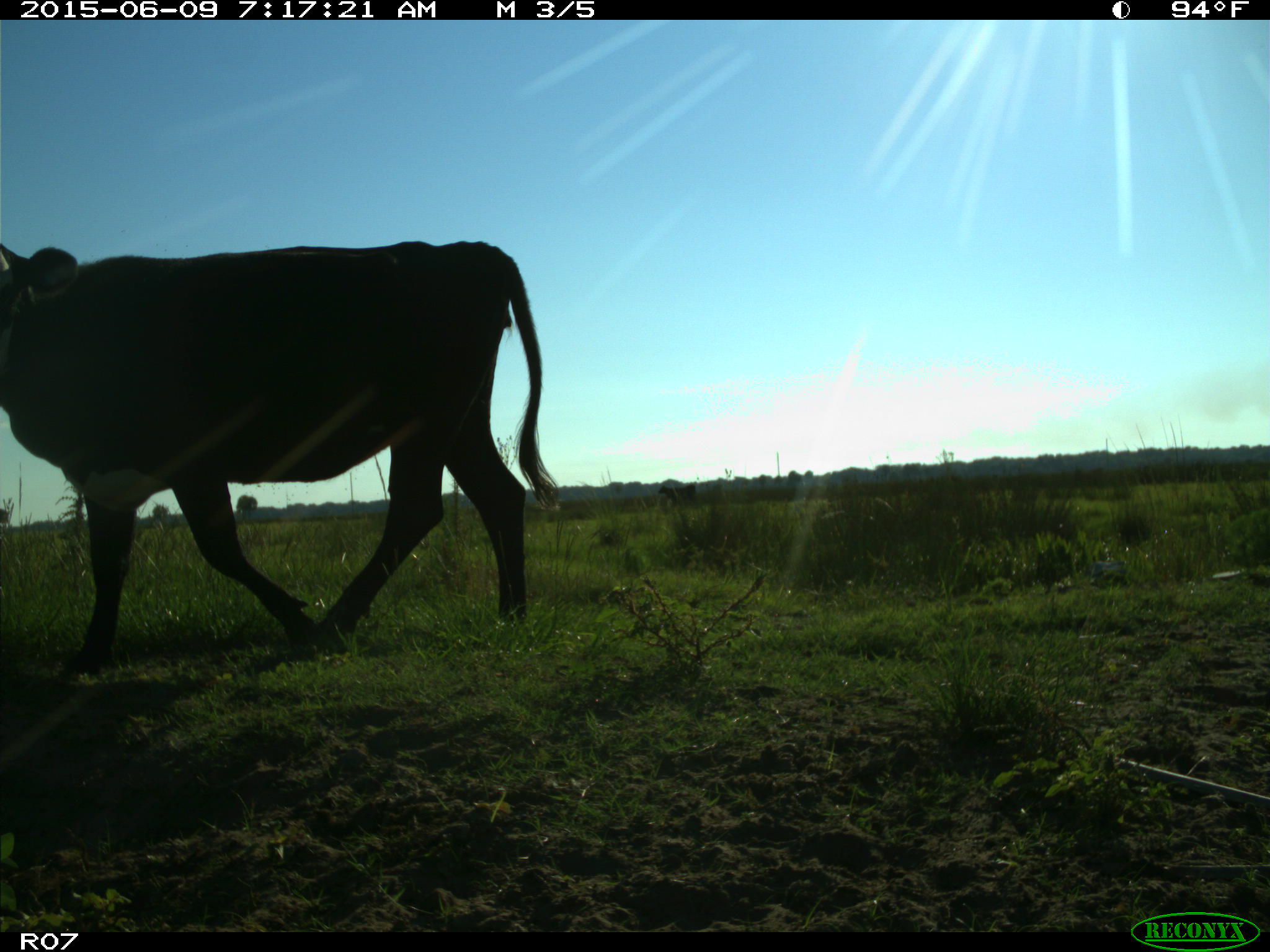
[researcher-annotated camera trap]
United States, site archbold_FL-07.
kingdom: Animalia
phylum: Chordata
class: Mammalia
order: Artiodactyla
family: Bovidae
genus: Bos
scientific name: Bos taurus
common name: domestic cow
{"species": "Bos taurus (domestic cow)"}